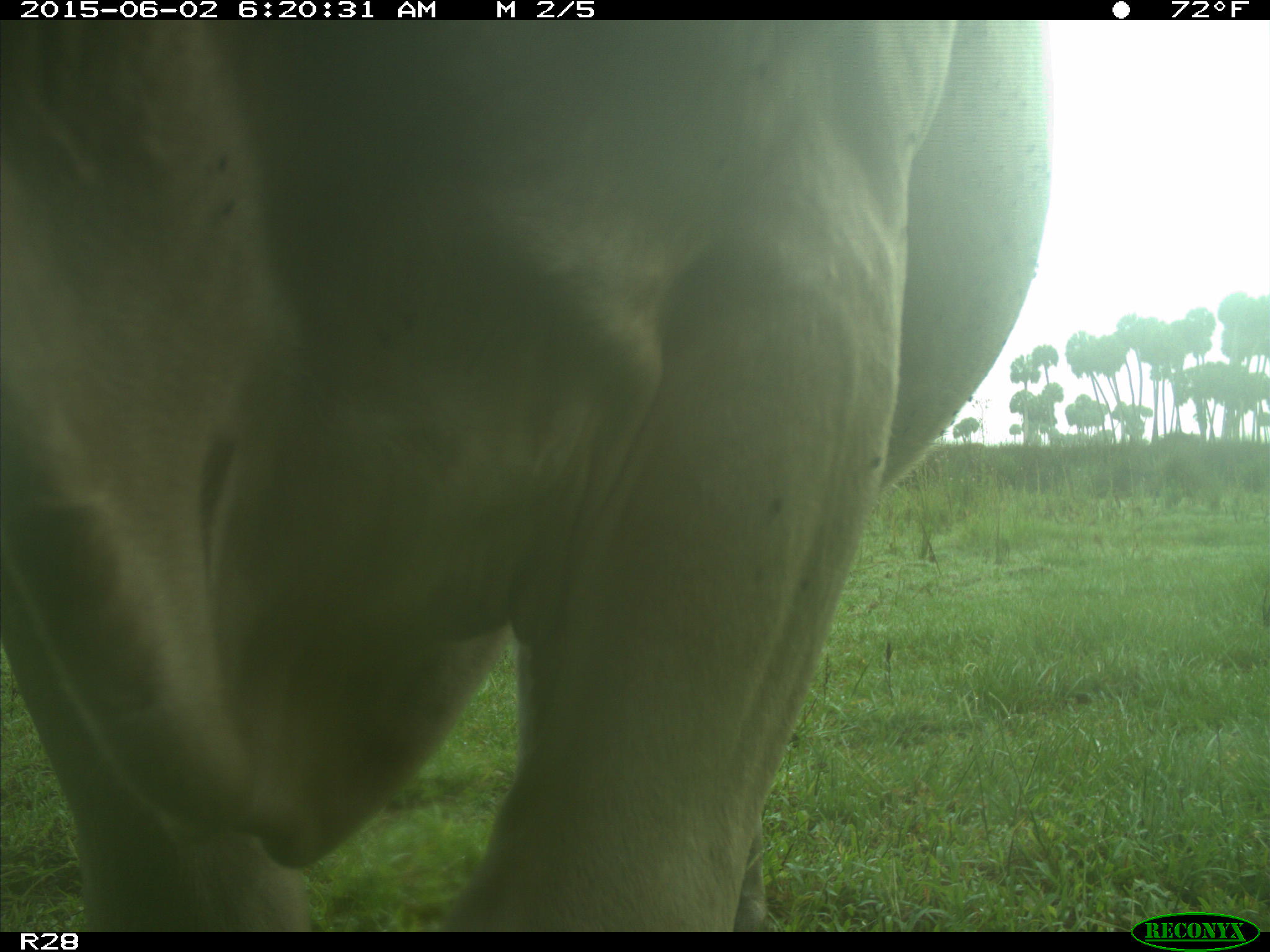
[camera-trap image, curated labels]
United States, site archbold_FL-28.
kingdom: Animalia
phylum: Chordata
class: Mammalia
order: Artiodactyla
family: Bovidae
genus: Bos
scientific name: Bos taurus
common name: domestic cow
Bos taurus (domestic cow).